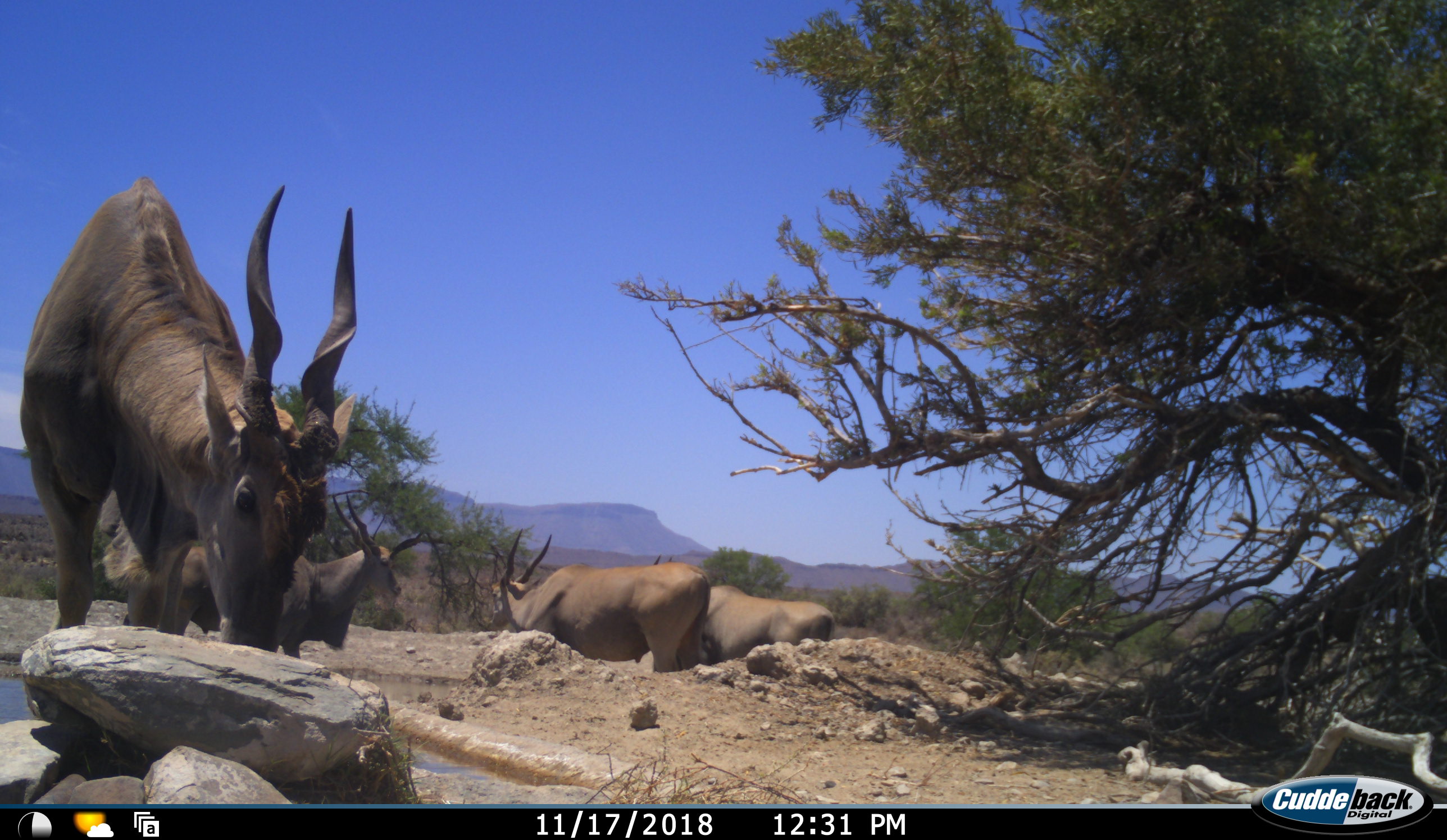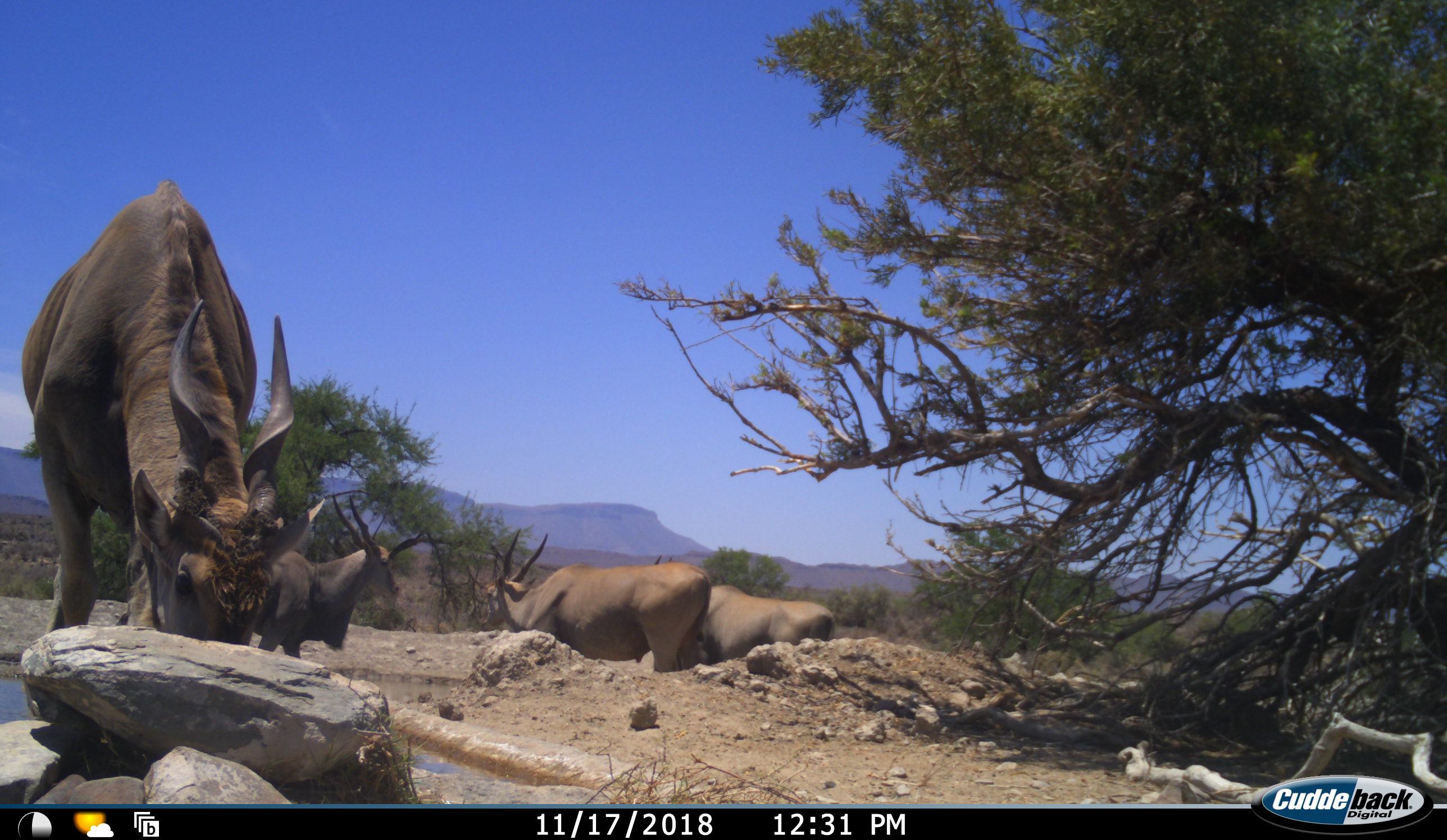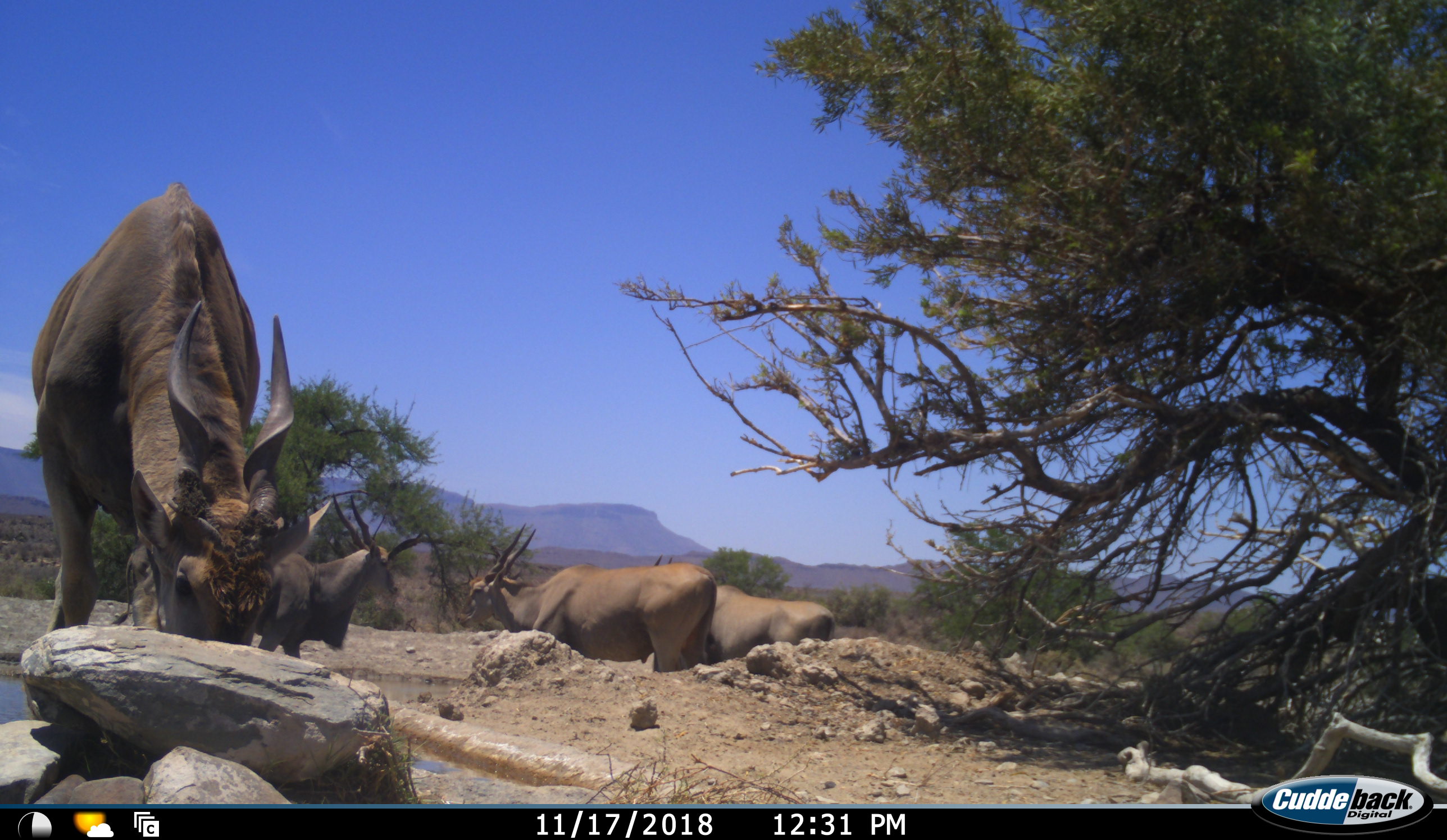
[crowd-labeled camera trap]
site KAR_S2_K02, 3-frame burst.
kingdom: Animalia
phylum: Chordata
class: Mammalia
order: Artiodactyla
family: Bovidae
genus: Tragelaphus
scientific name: Tragelaphus oryx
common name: eland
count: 4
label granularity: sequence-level